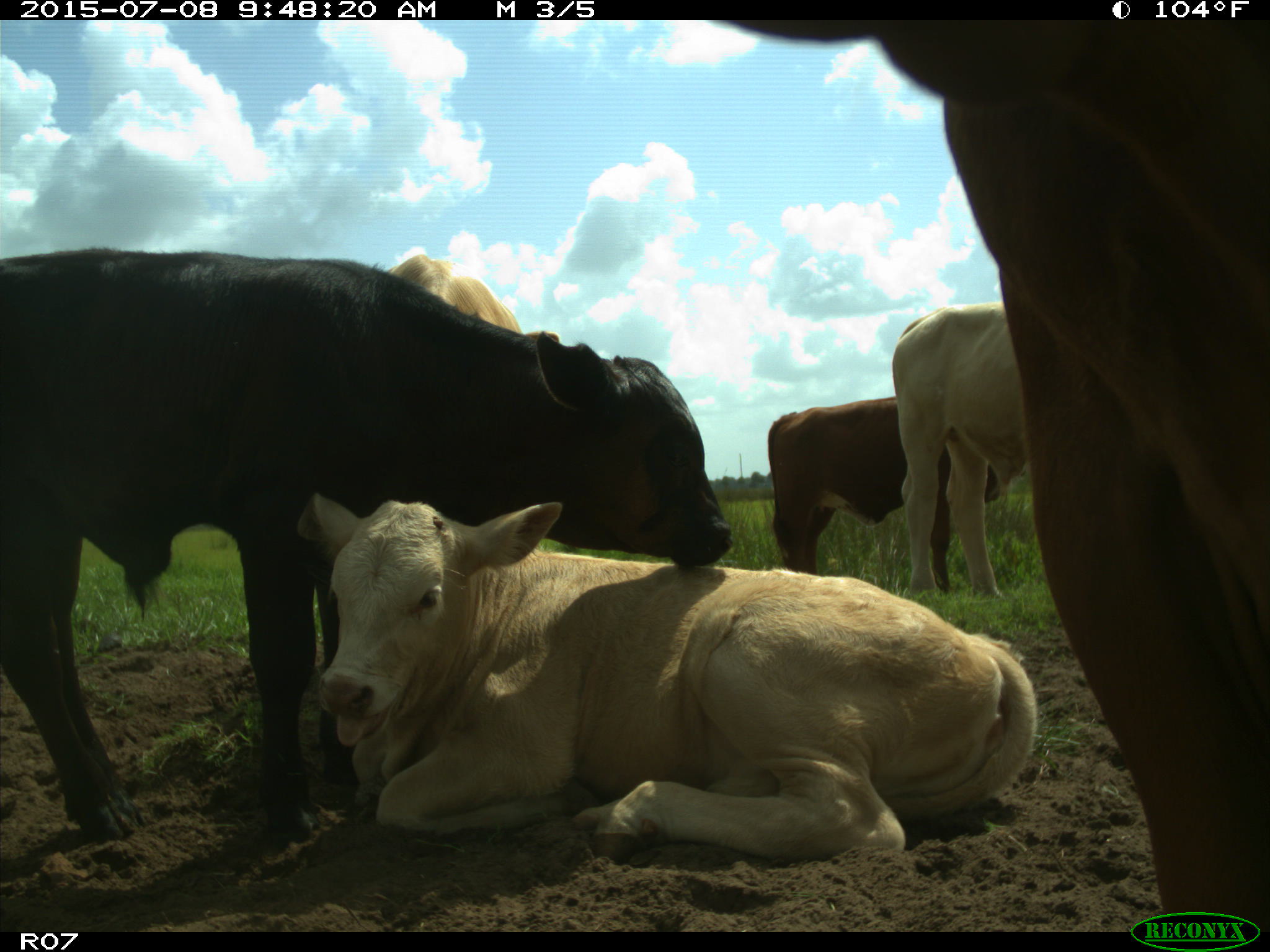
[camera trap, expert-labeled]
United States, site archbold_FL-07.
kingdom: Animalia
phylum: Chordata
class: Mammalia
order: Artiodactyla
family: Bovidae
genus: Bos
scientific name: Bos taurus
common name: domestic cow